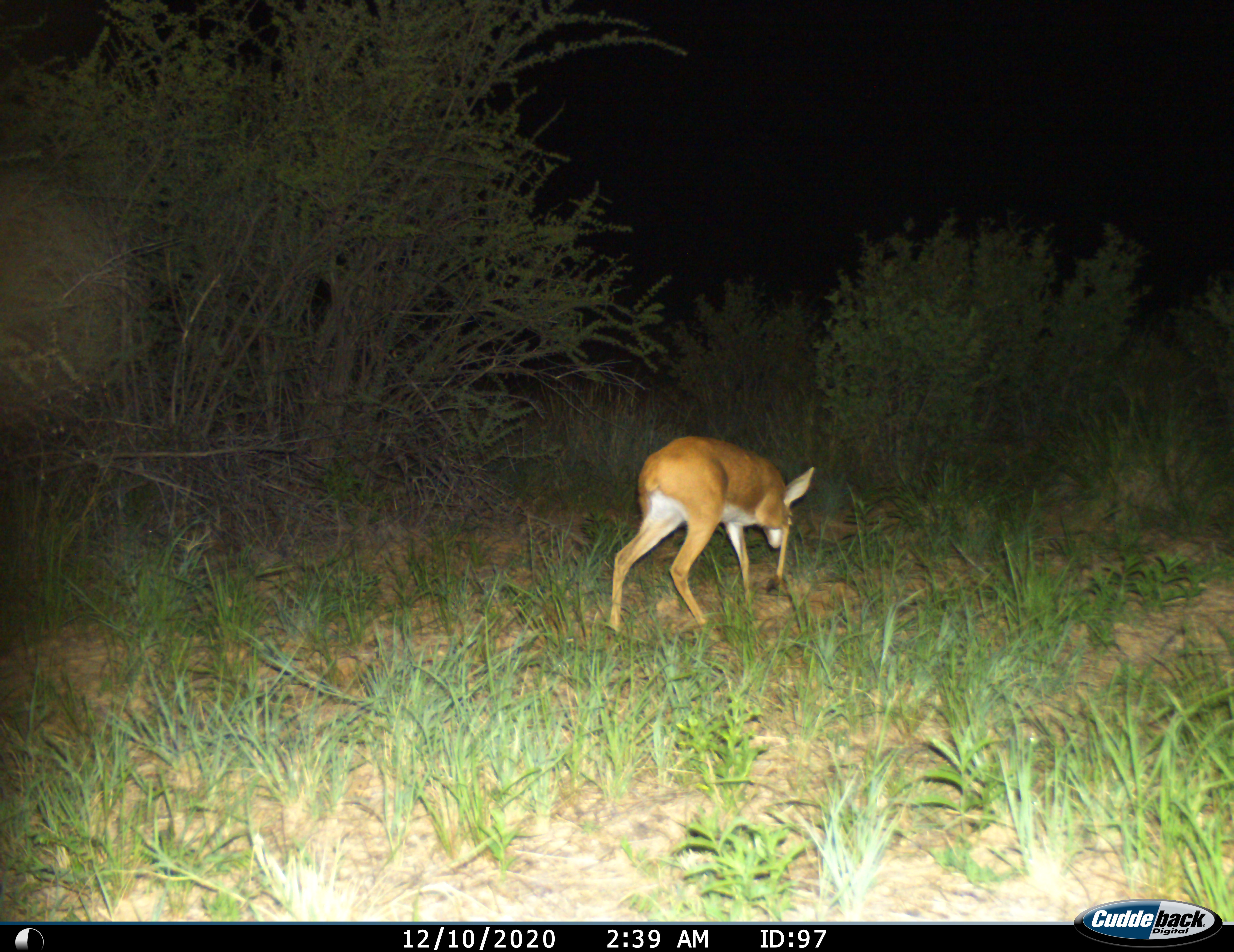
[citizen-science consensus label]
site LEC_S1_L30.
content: unidentified animal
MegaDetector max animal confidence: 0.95